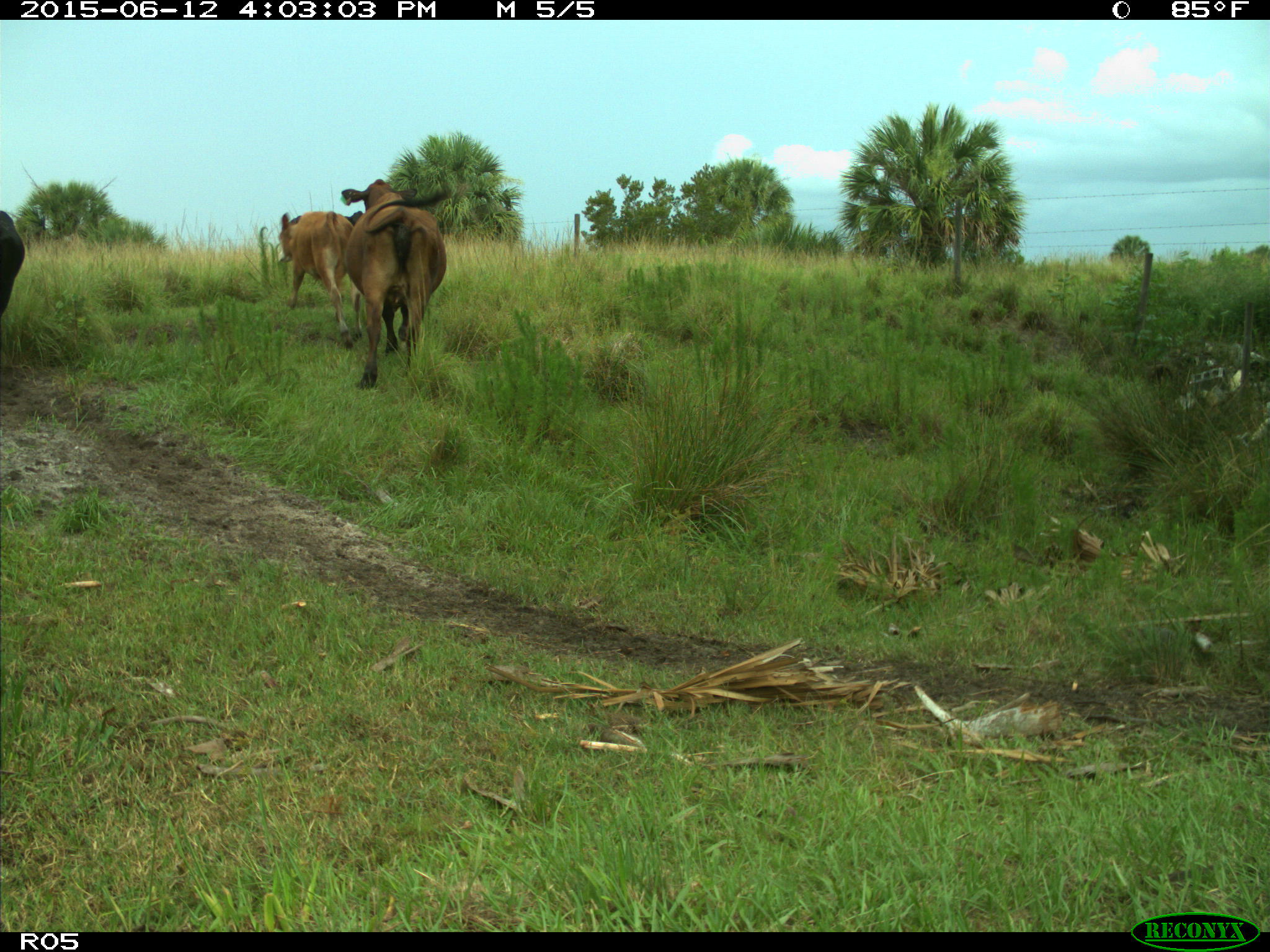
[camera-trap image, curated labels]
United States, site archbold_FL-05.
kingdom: Animalia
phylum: Chordata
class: Mammalia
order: Artiodactyla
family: Bovidae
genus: Bos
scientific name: Bos taurus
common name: domestic cow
Bos taurus (domestic cow).